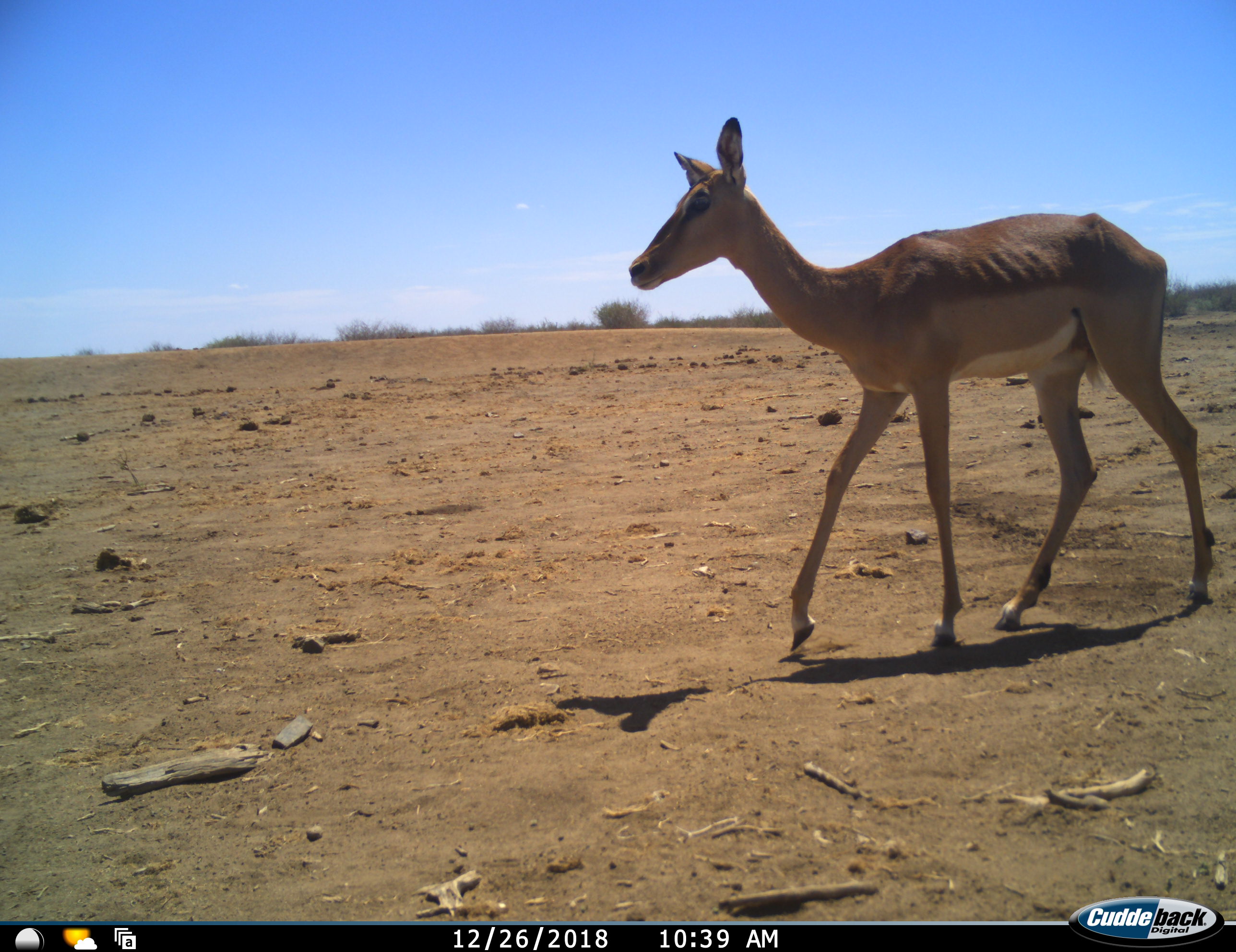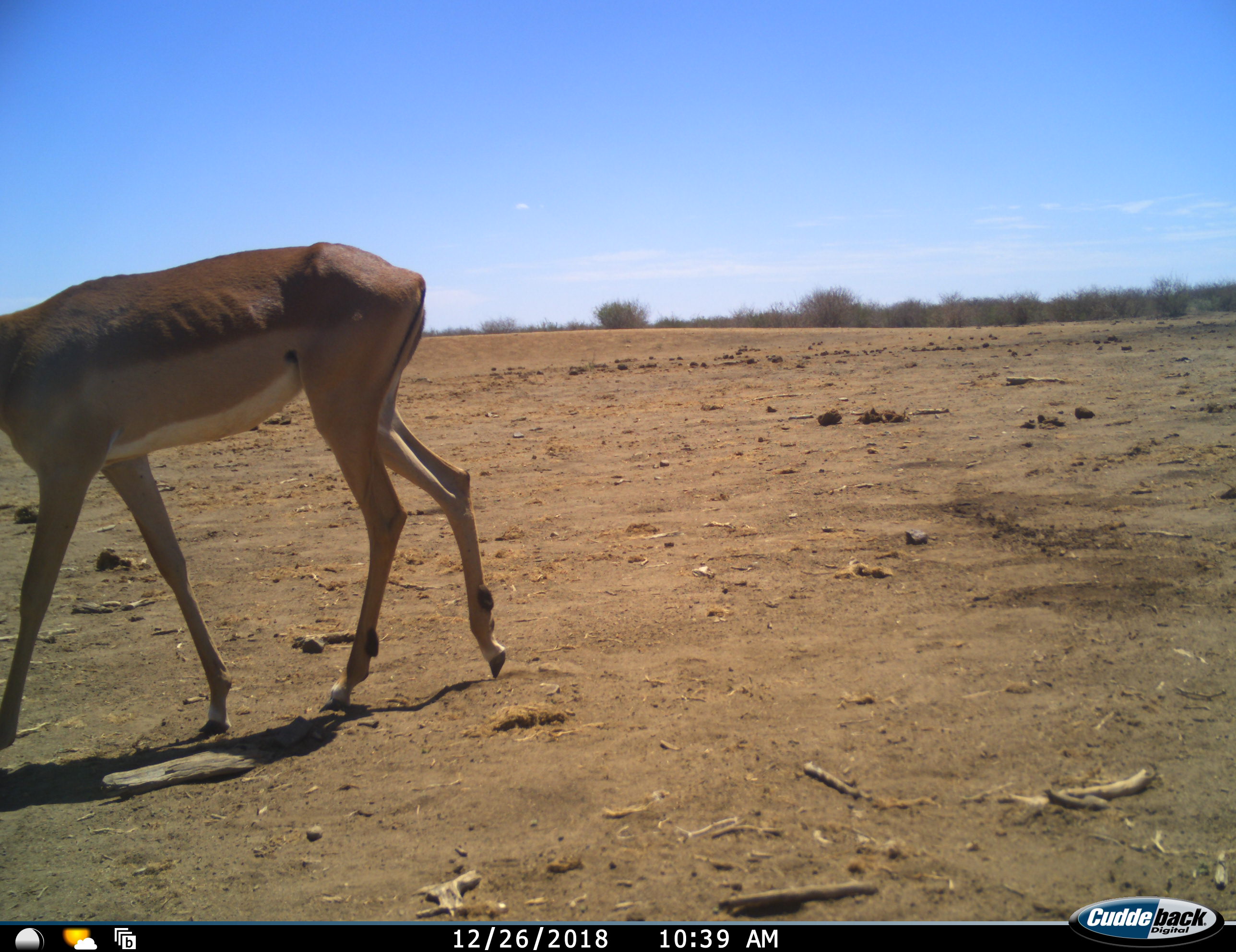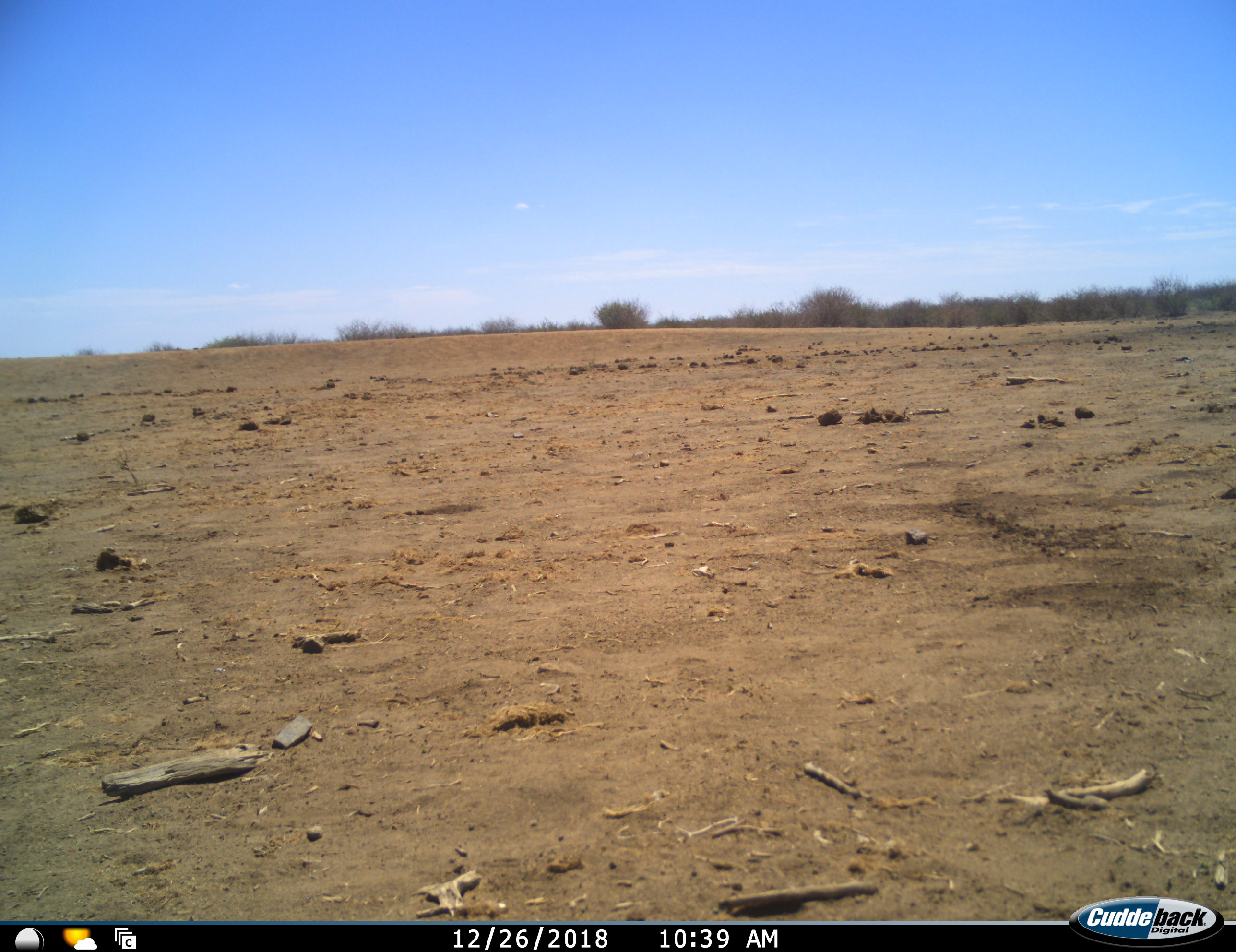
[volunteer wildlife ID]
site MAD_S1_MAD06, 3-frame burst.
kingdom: Animalia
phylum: Chordata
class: Mammalia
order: Artiodactyla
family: Bovidae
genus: Aepyceros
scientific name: Aepyceros melampus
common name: impala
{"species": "impala (Aepyceros melampus)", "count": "1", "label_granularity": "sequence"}